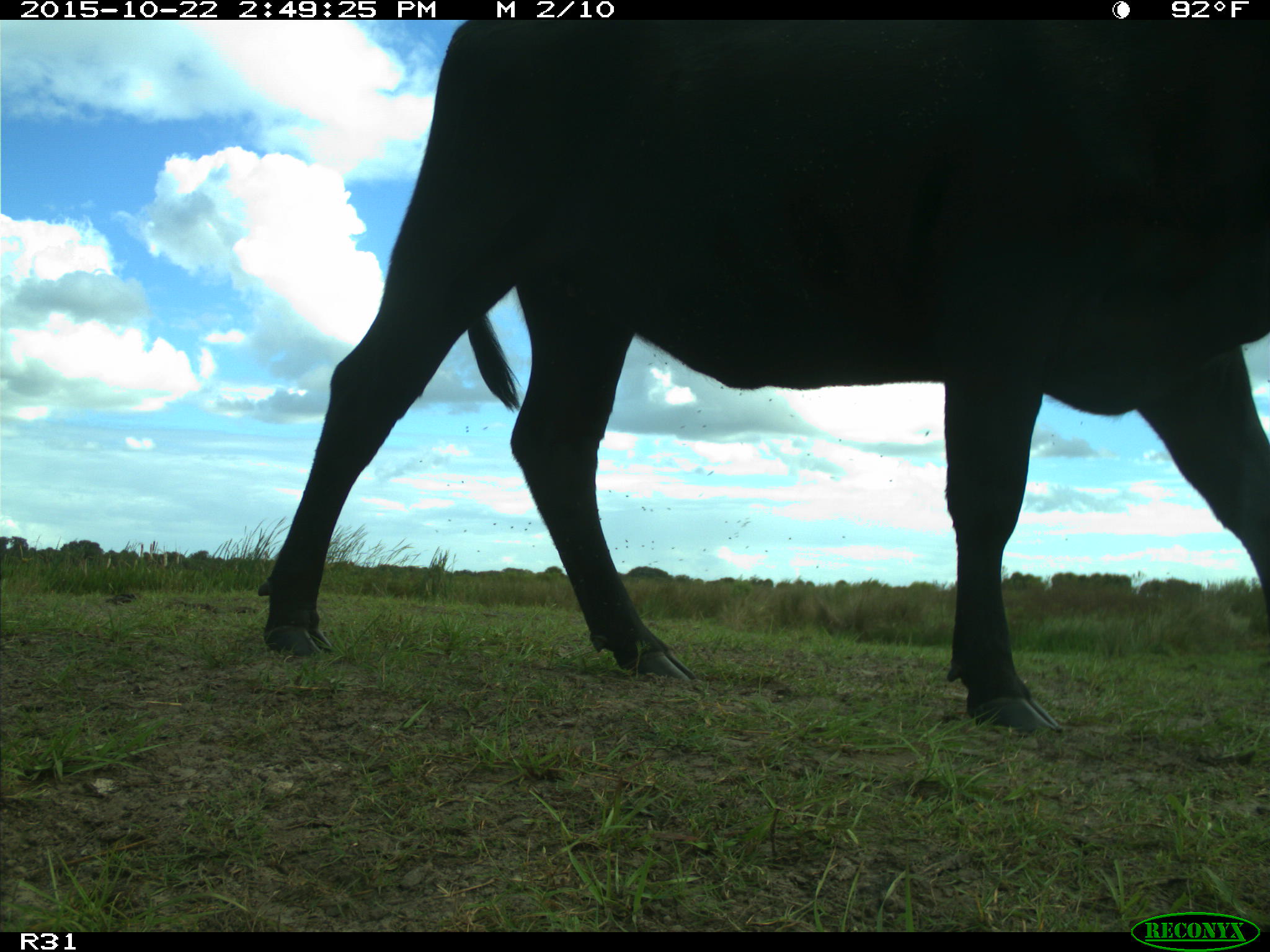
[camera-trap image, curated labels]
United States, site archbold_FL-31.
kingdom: Animalia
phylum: Chordata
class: Mammalia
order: Artiodactyla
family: Bovidae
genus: Bos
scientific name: Bos taurus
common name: domestic cow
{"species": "Bos taurus (domestic cow)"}